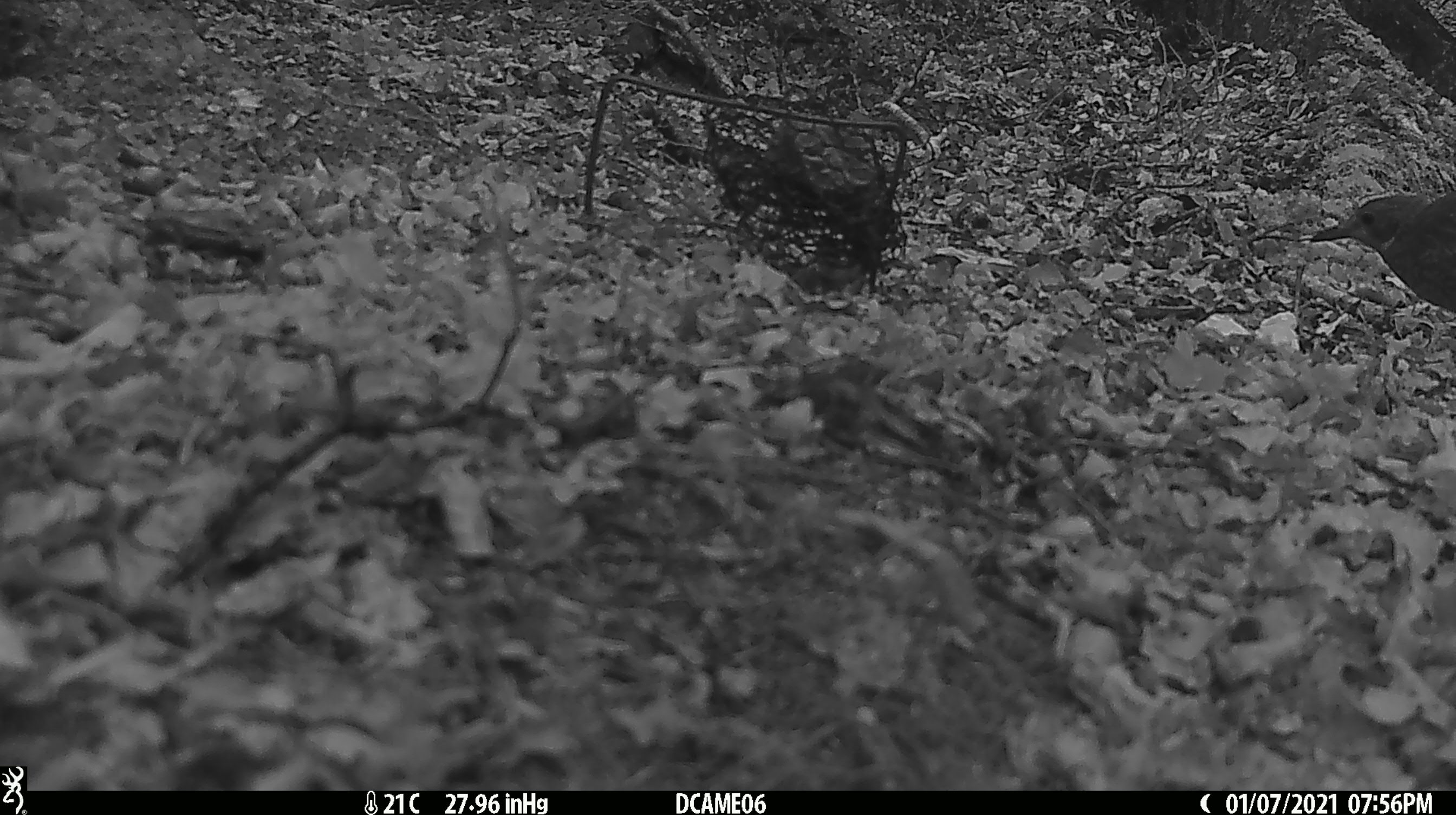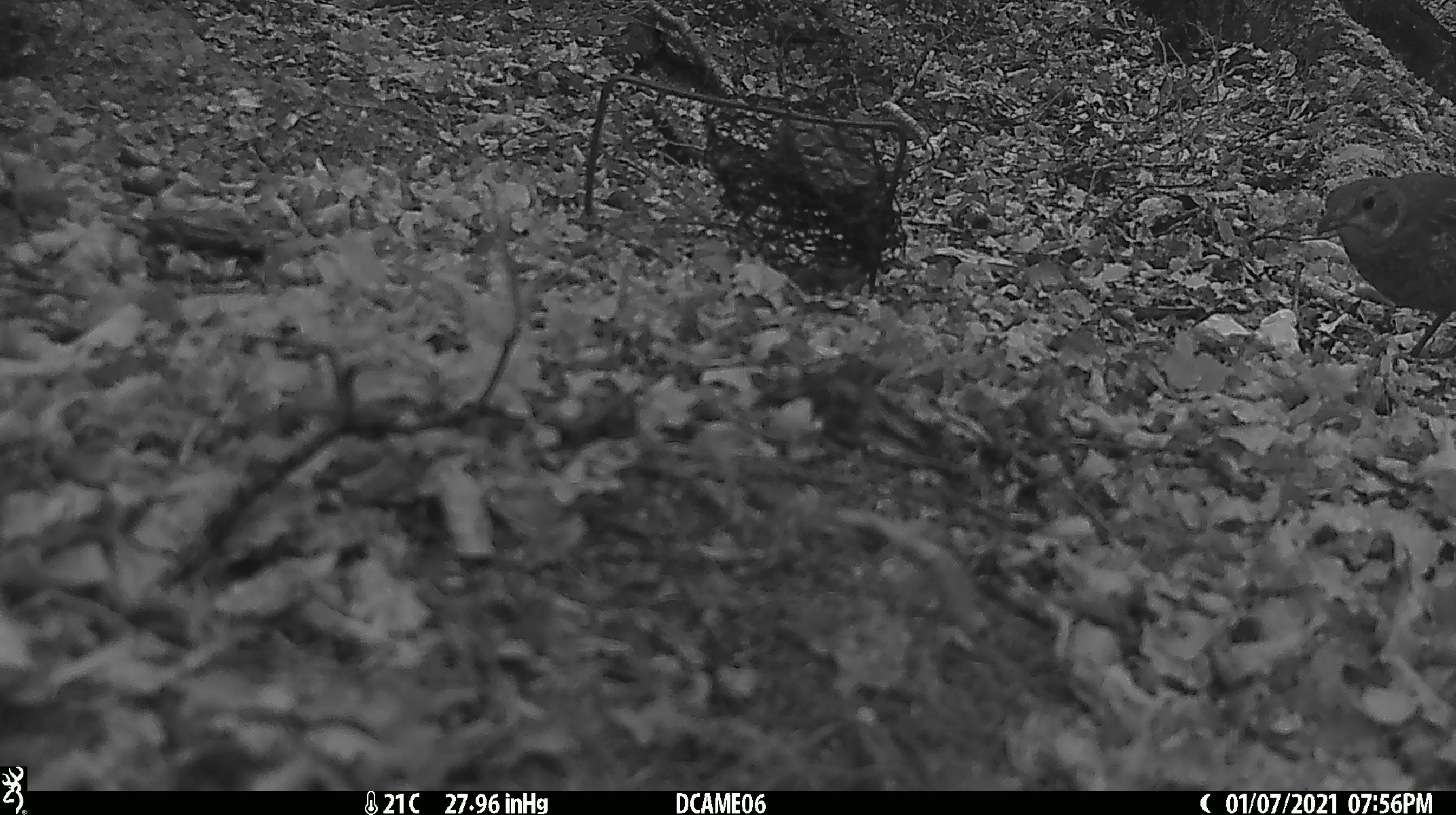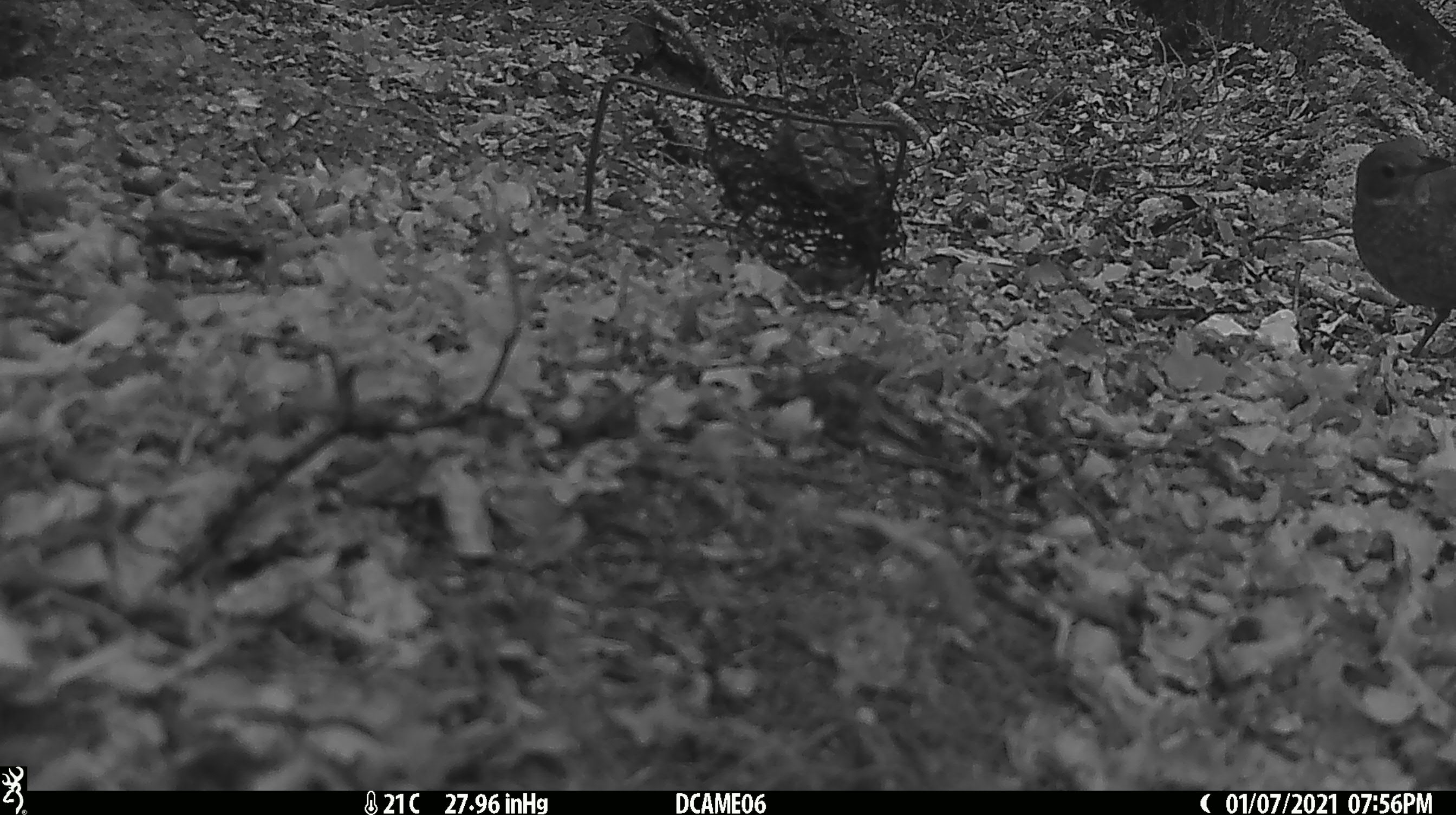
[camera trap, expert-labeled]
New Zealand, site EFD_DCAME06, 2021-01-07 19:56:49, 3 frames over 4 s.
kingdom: Animalia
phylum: Chordata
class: Aves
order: Passeriformes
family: Turdidae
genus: Turdus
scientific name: Turdus merula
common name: eurasian blackbird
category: blackbird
Blackbird (eurasian blackbird) (Turdus merula).